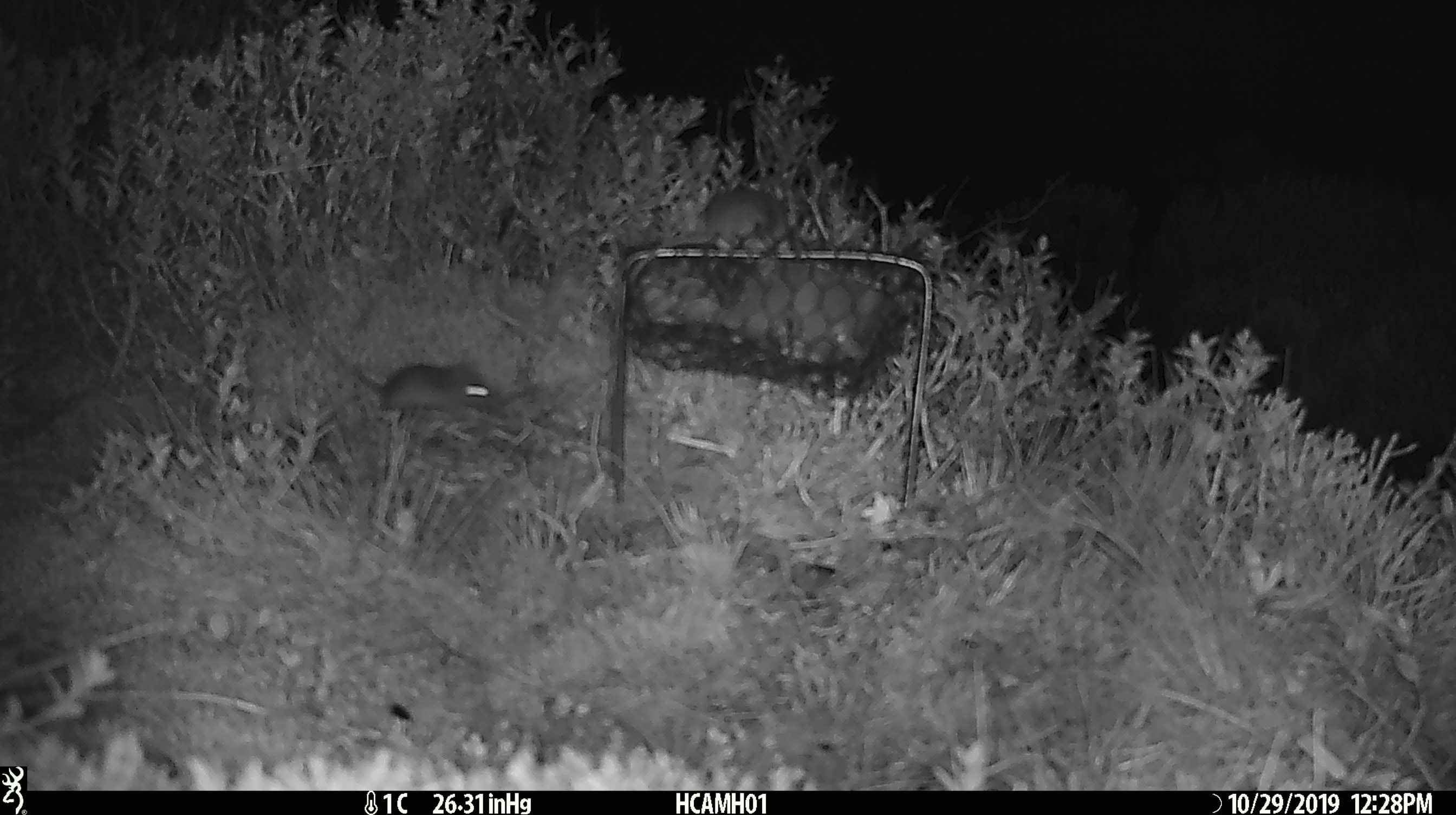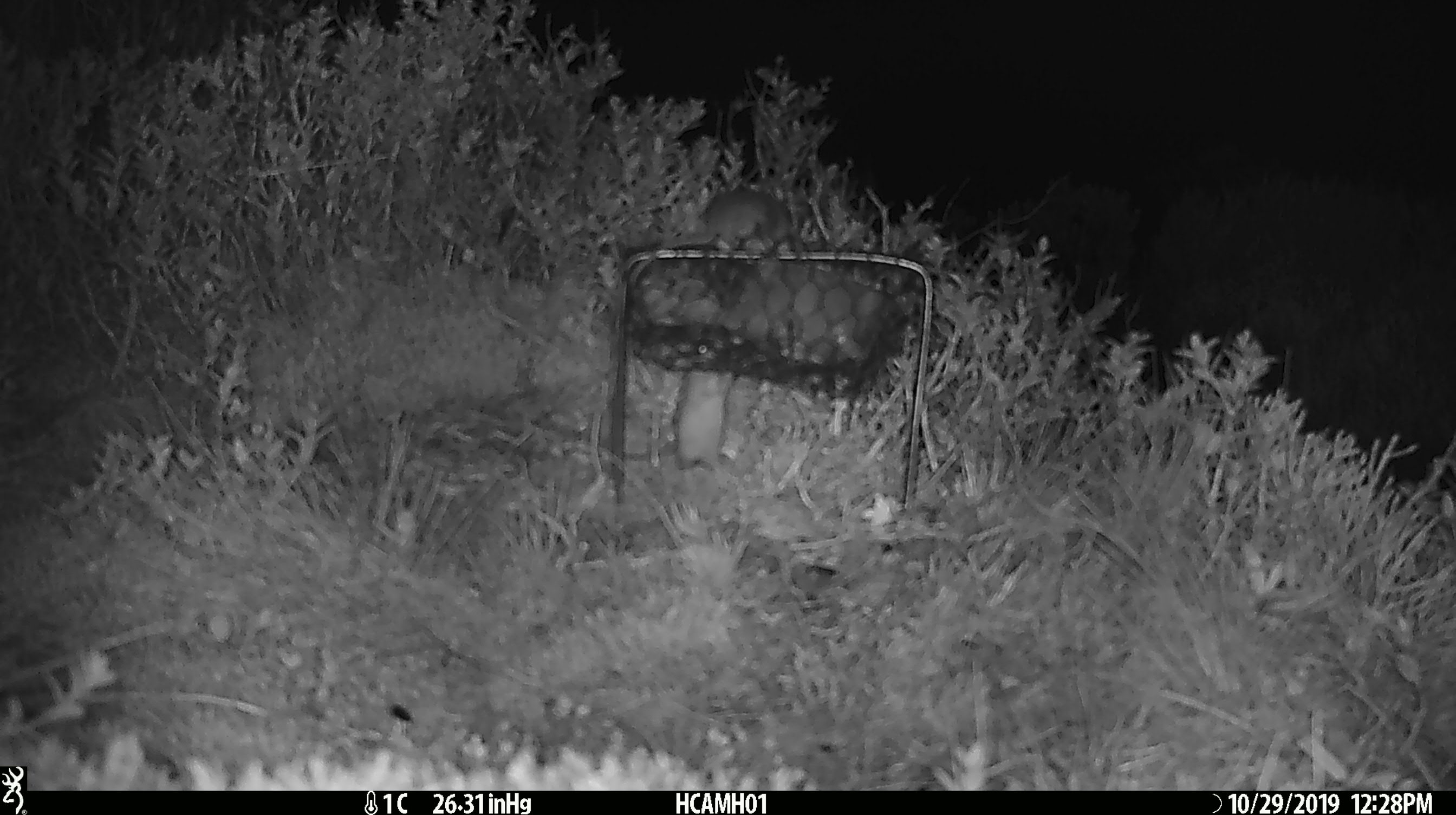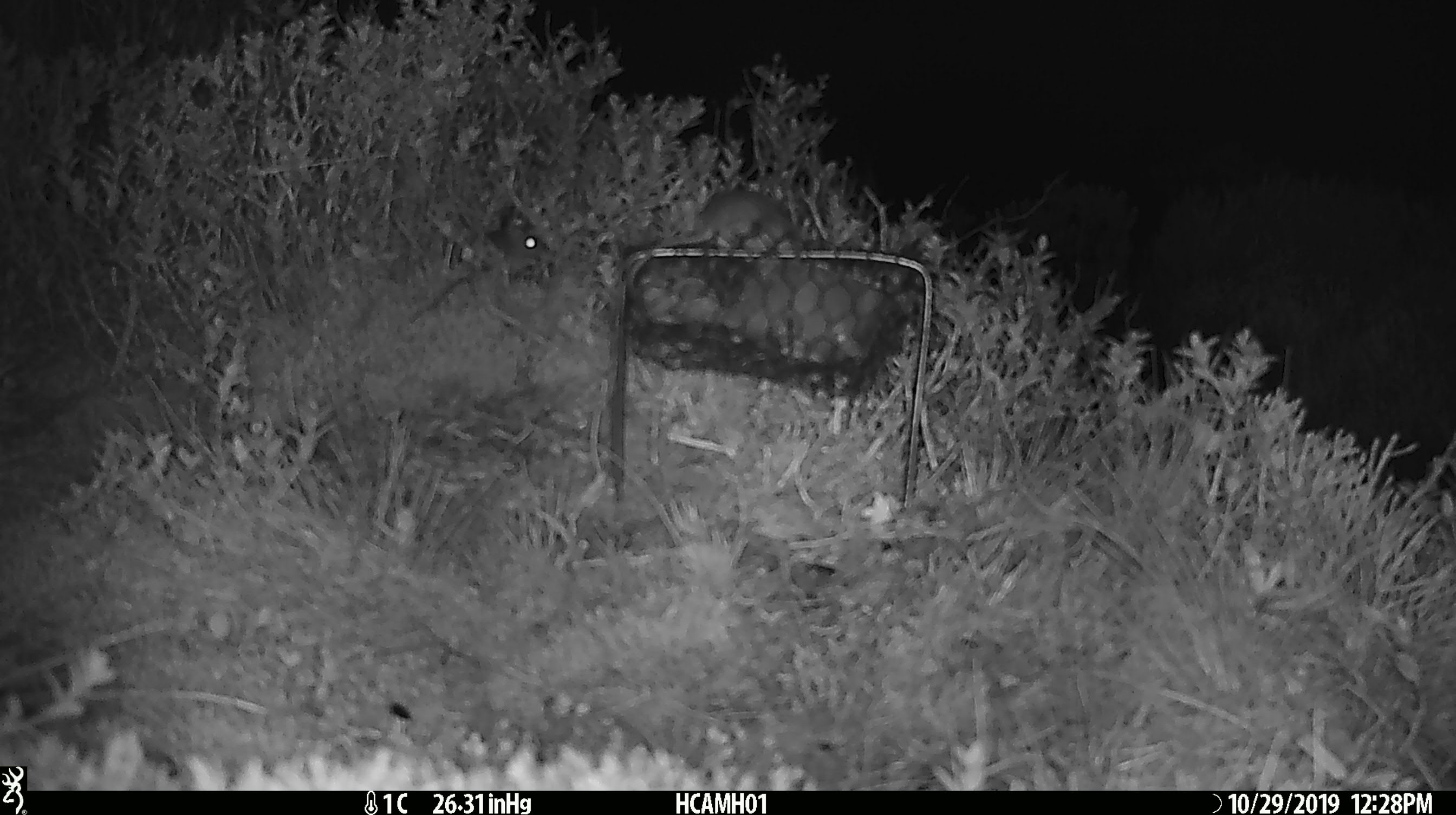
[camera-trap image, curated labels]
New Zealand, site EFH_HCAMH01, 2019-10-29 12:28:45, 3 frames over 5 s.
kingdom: Animalia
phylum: Chordata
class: Mammalia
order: Rodentia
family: Muridae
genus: Mus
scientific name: Mus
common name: mouse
Mouse (Mus).